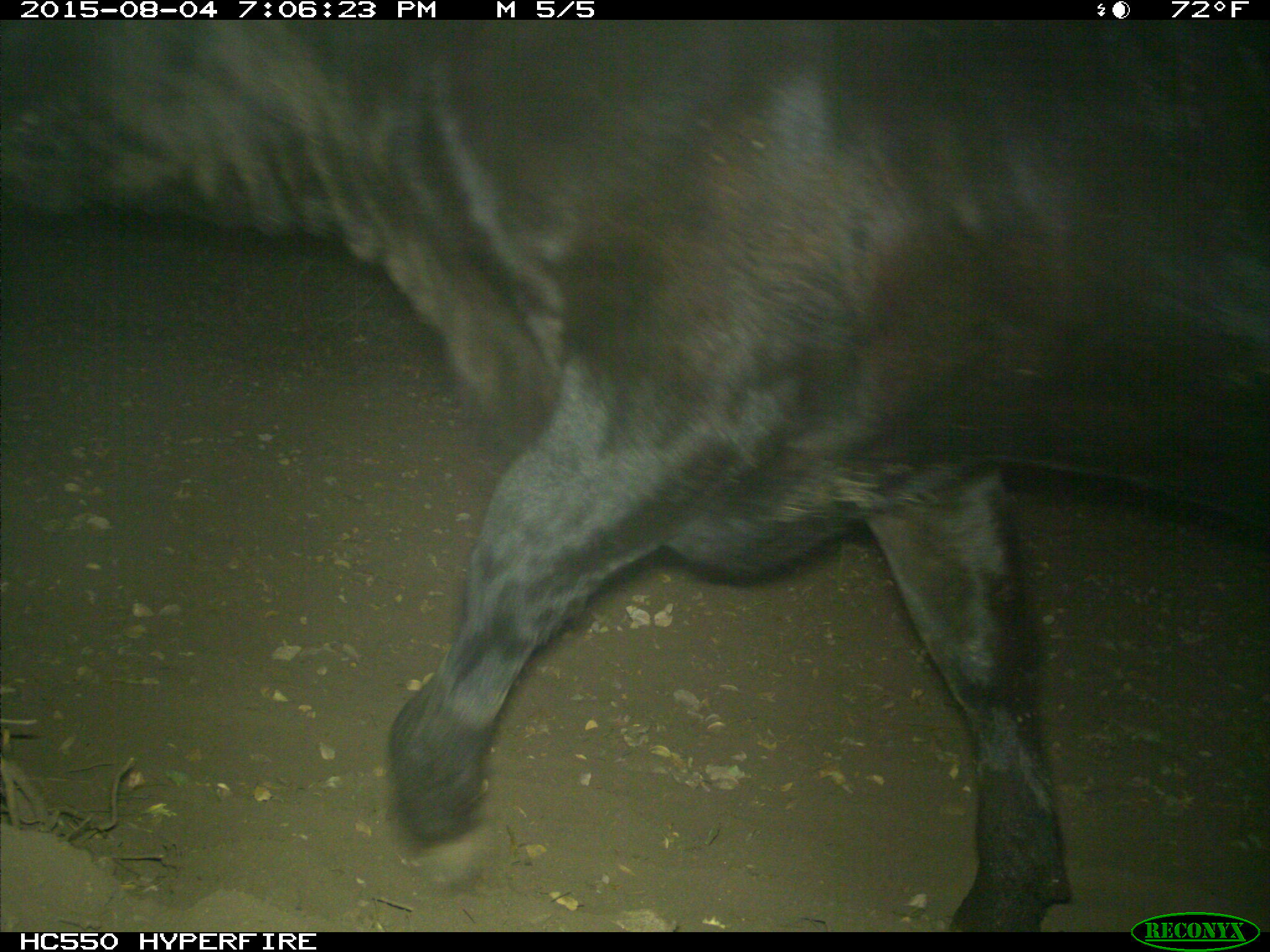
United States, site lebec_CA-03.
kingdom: Animalia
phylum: Chordata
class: Mammalia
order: Artiodactyla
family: Bovidae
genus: Bos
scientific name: Bos taurus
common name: domestic cow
Bos taurus (domestic cow).